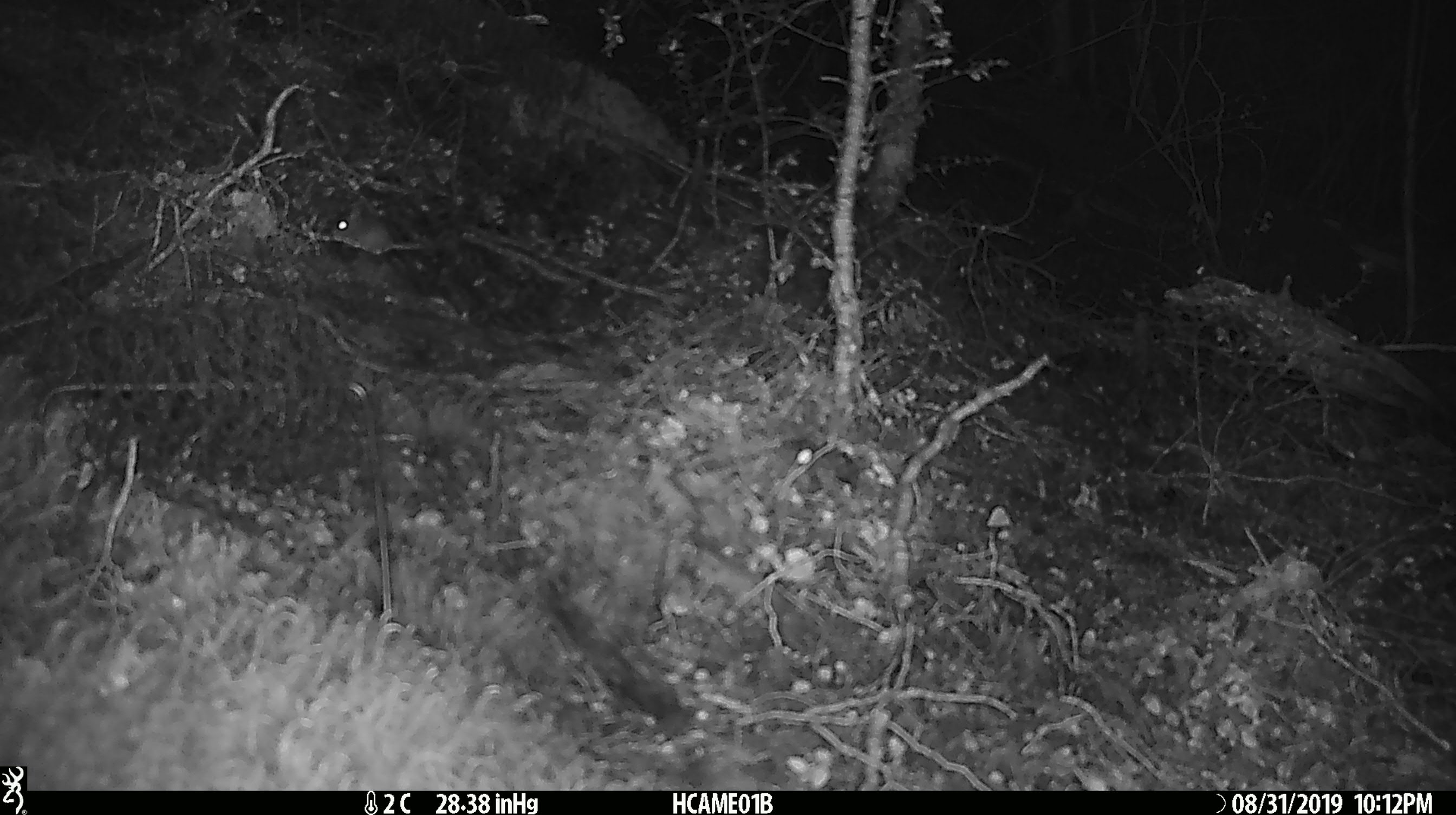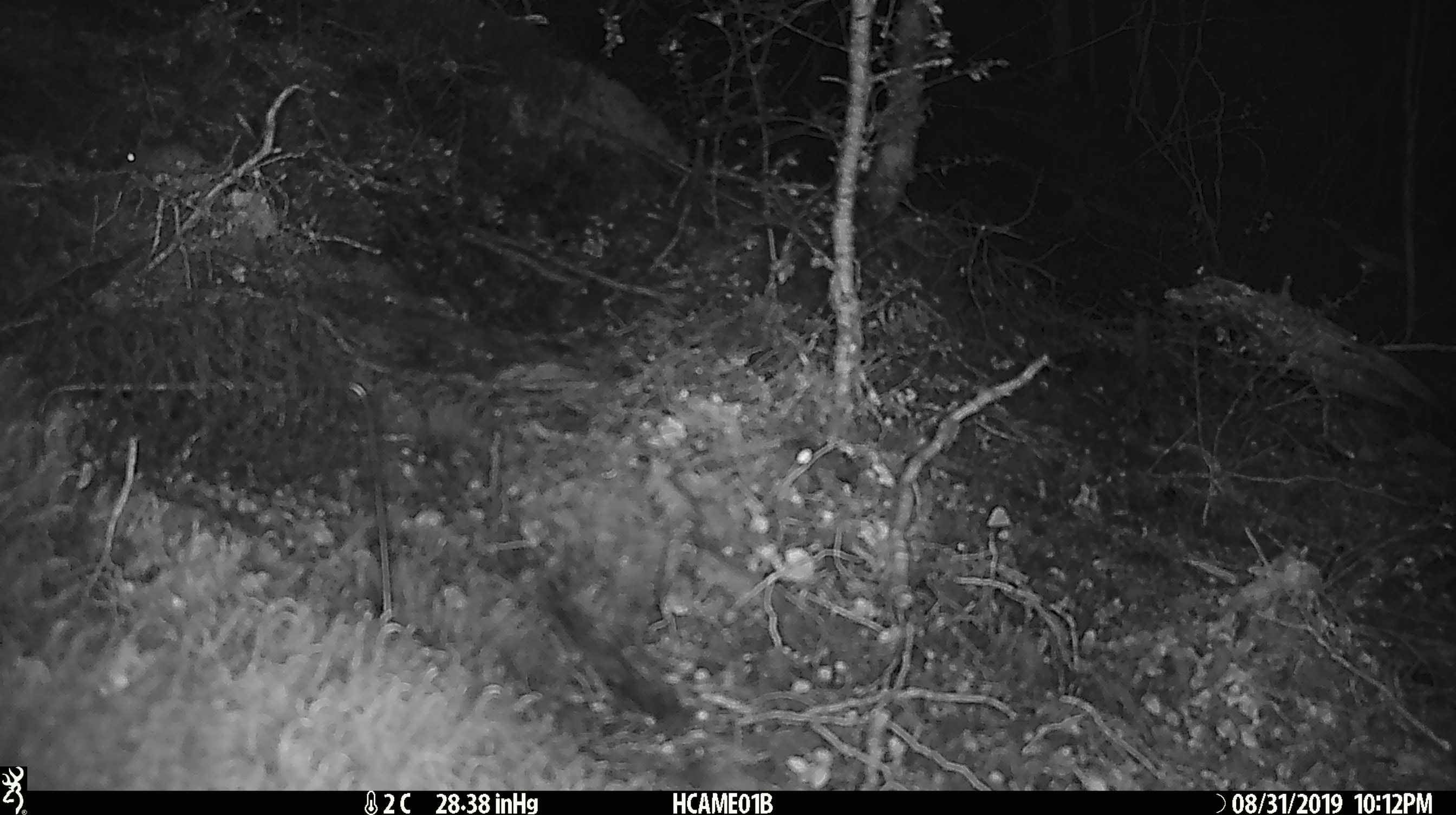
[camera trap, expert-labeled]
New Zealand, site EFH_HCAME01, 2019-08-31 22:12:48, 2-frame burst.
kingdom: Animalia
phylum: Chordata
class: Mammalia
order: Rodentia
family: Muridae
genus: Mus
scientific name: Mus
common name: mouse